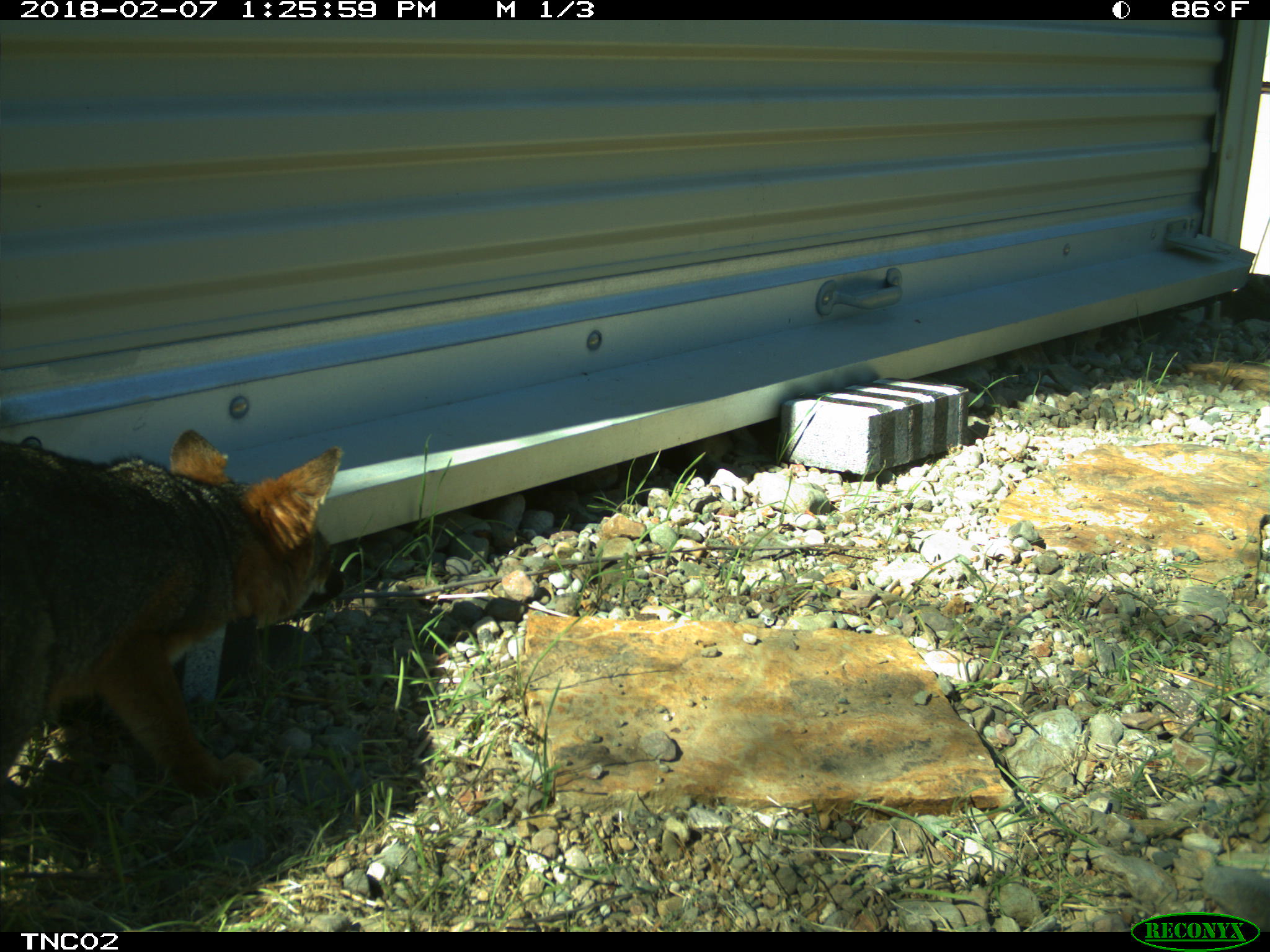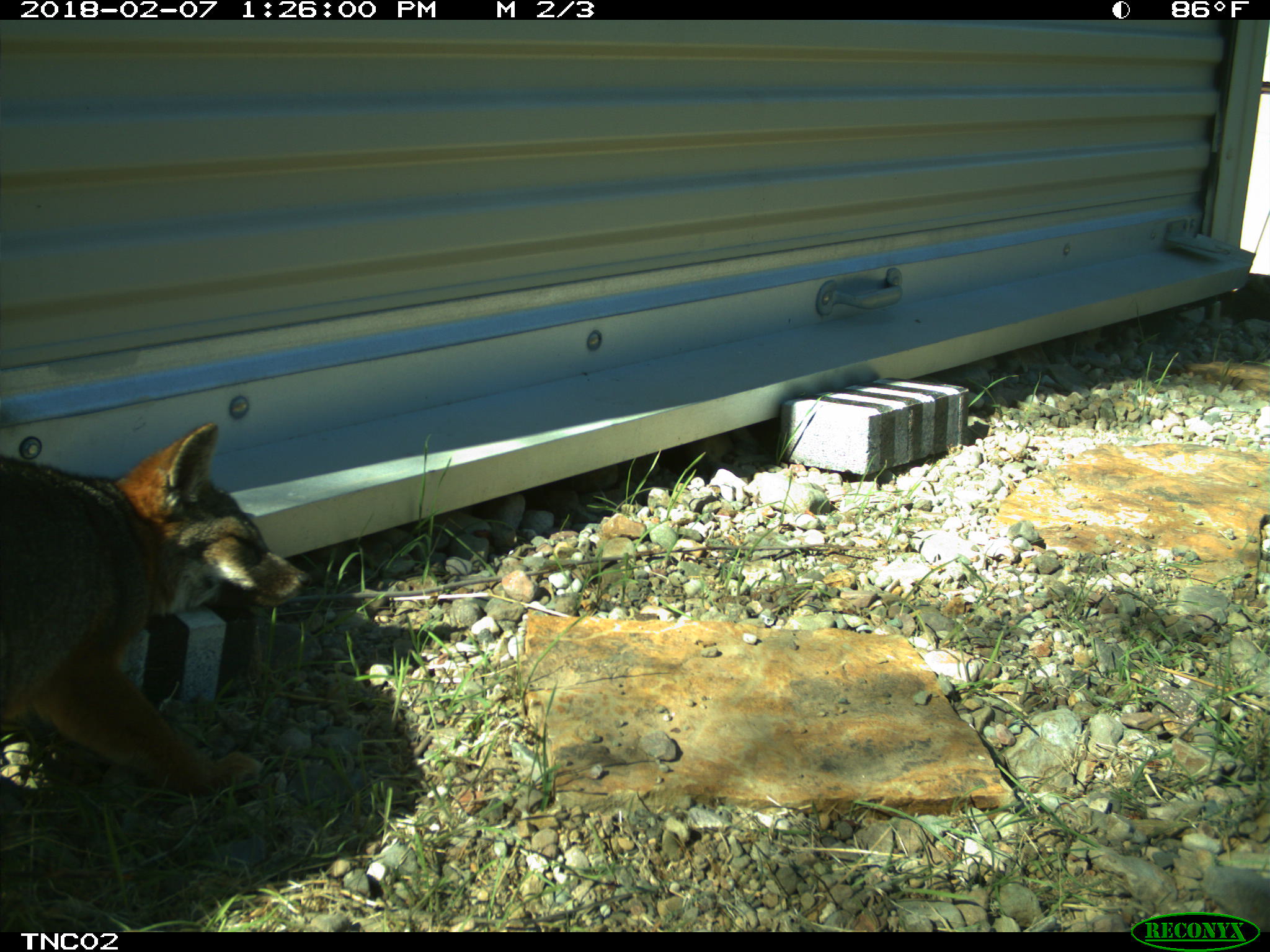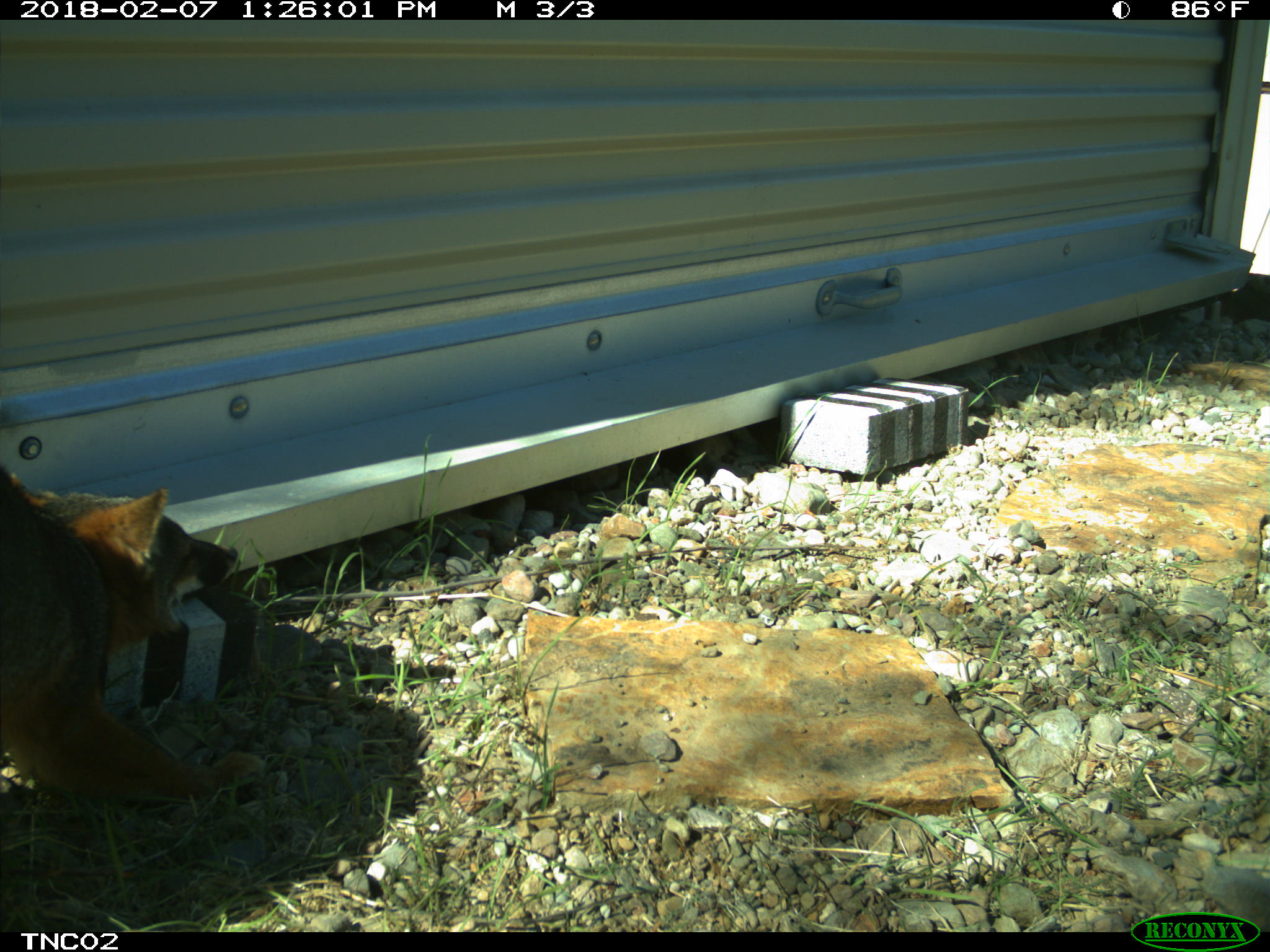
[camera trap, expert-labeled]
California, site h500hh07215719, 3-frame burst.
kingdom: Animalia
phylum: Chordata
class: Mammalia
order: Carnivora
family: Canidae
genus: Urocyon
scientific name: Urocyon littoralis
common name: island fox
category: fox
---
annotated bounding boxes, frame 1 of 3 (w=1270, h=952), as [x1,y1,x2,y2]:
fox: [0,424,345,797]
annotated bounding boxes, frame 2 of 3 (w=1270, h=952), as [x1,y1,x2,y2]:
fox: [0,419,314,796]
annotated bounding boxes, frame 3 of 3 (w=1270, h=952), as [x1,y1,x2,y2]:
fox: [0,465,265,806]